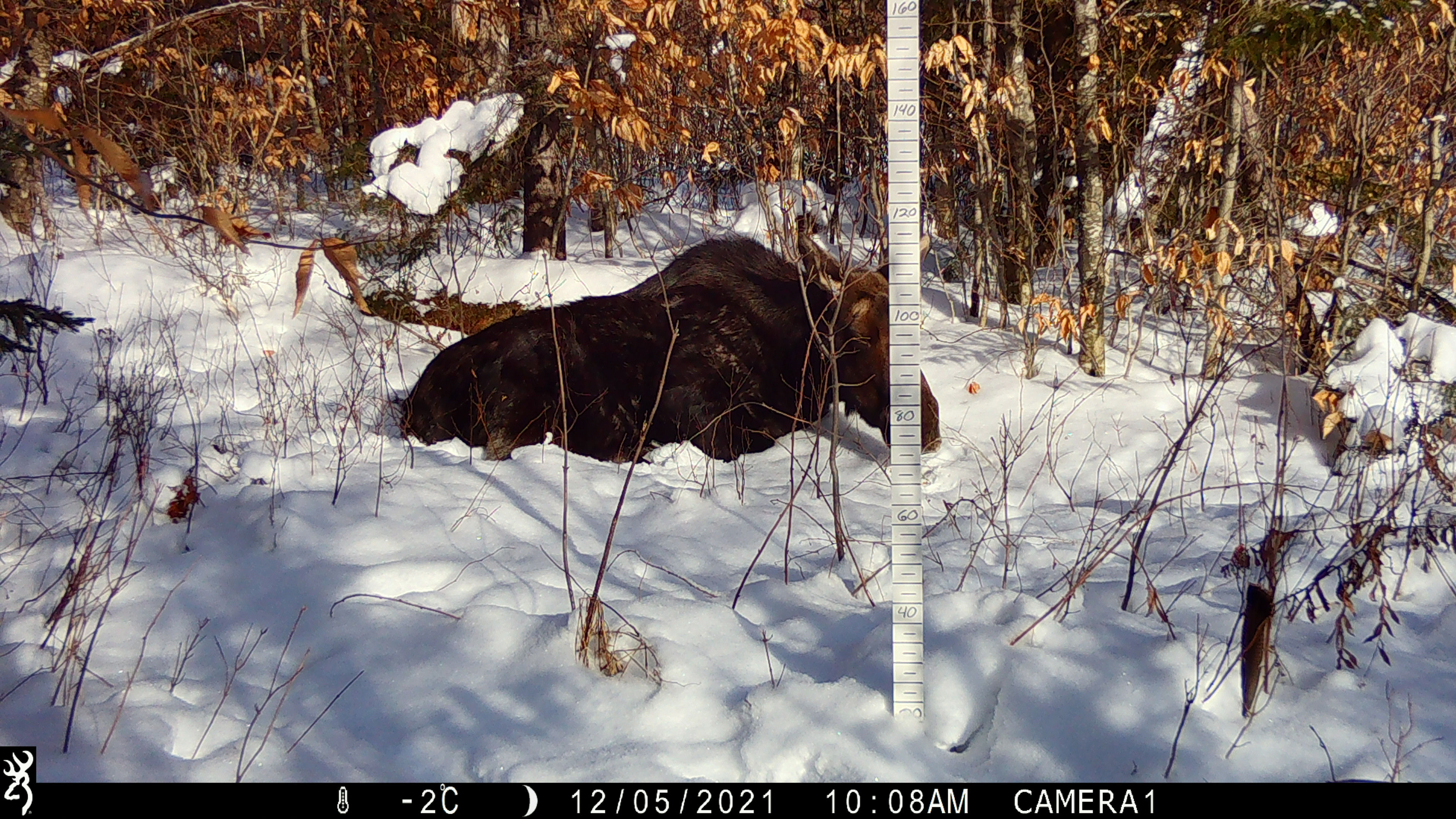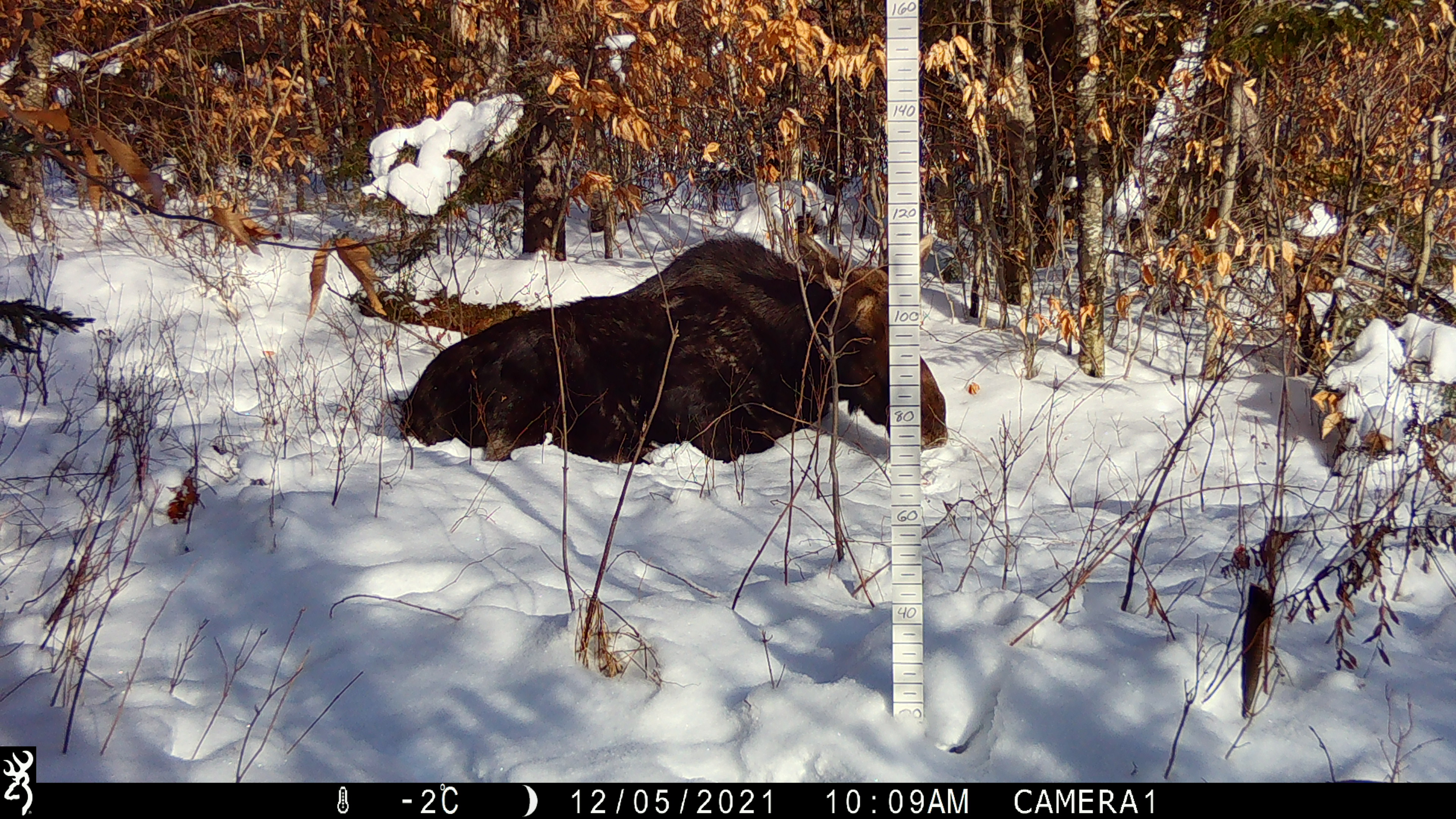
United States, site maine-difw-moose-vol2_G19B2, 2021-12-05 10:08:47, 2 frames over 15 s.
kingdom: Animalia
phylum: Chordata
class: Mammalia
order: Artiodactyla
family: Cervidae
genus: Alces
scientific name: Alces alces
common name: moose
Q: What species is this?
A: Moose (Alces alces).